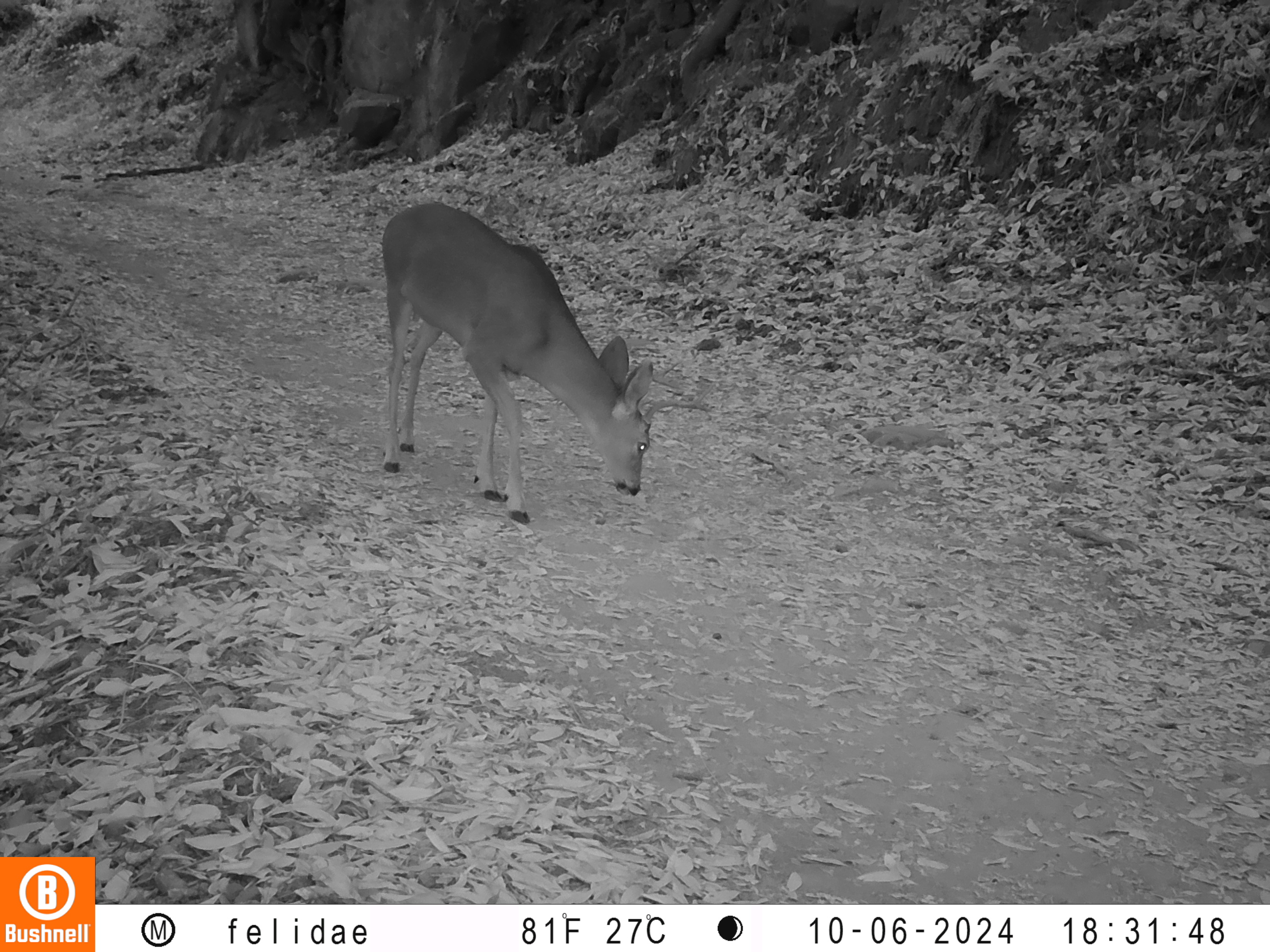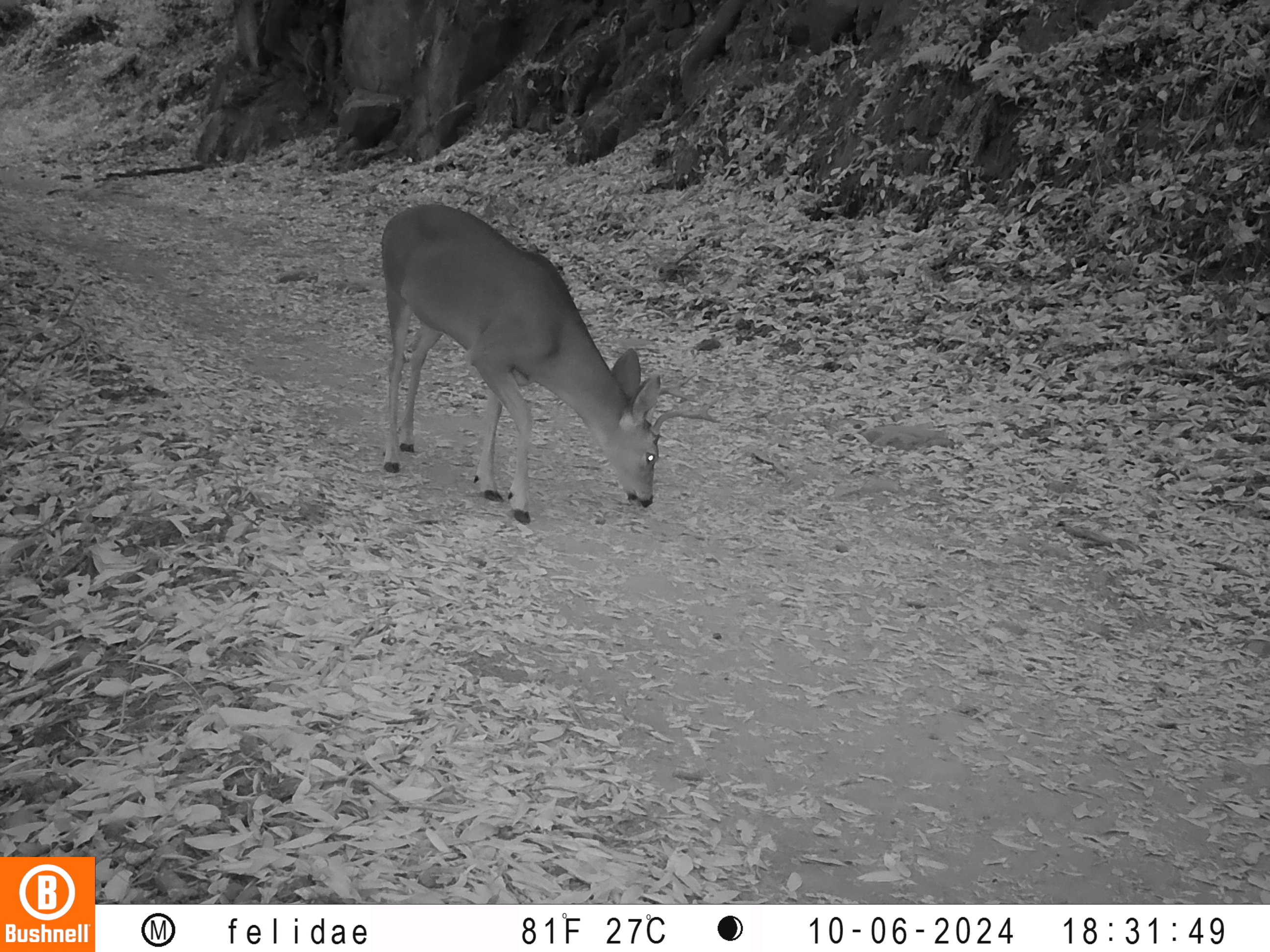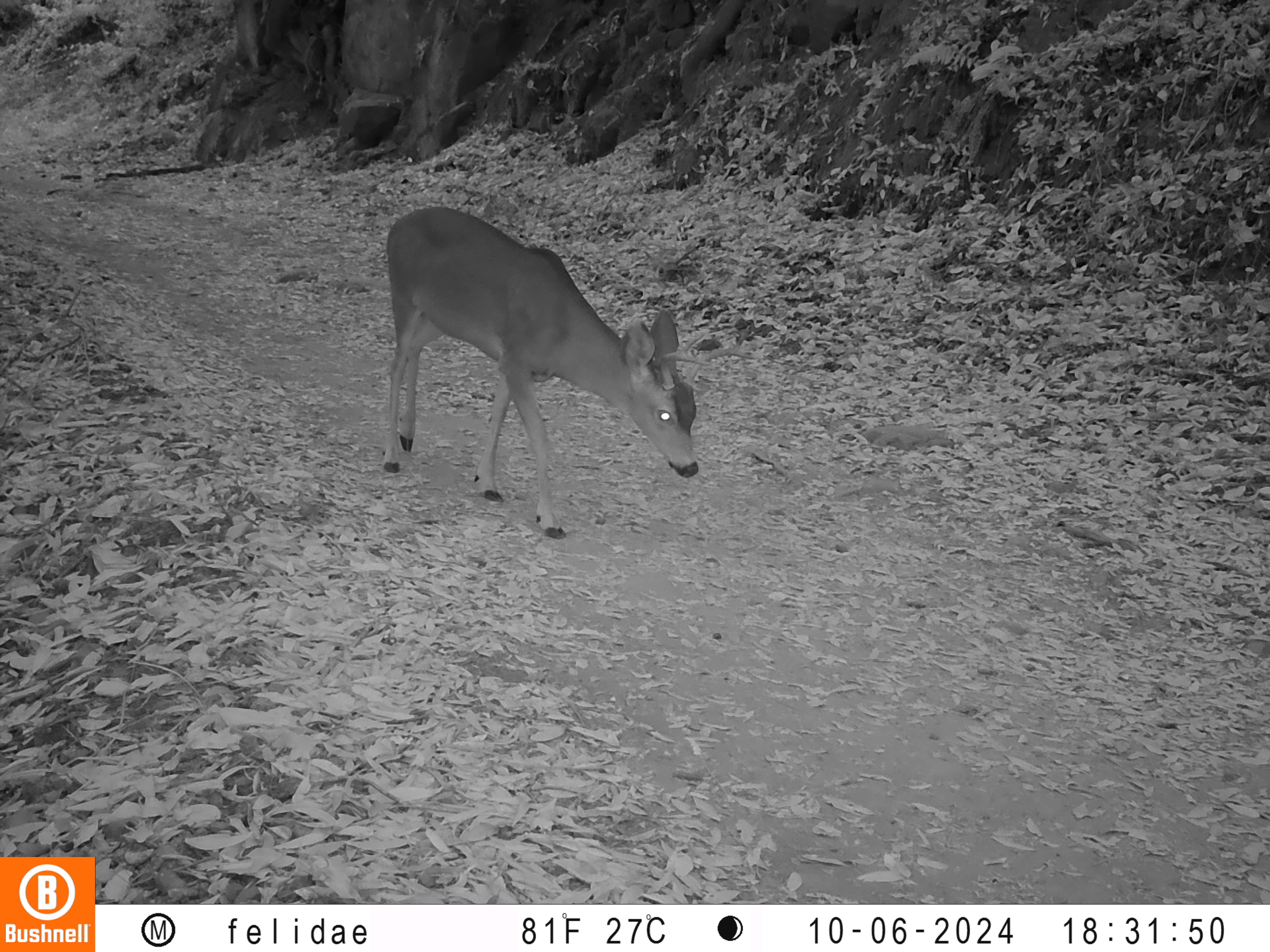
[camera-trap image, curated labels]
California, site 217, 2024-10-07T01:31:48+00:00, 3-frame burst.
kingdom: Animalia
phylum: Chordata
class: Mammalia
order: Artiodactyla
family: Cervidae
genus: Odocoileus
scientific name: Odocoileus hemionus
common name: mule deer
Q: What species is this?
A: Mule deer (Odocoileus hemionus).